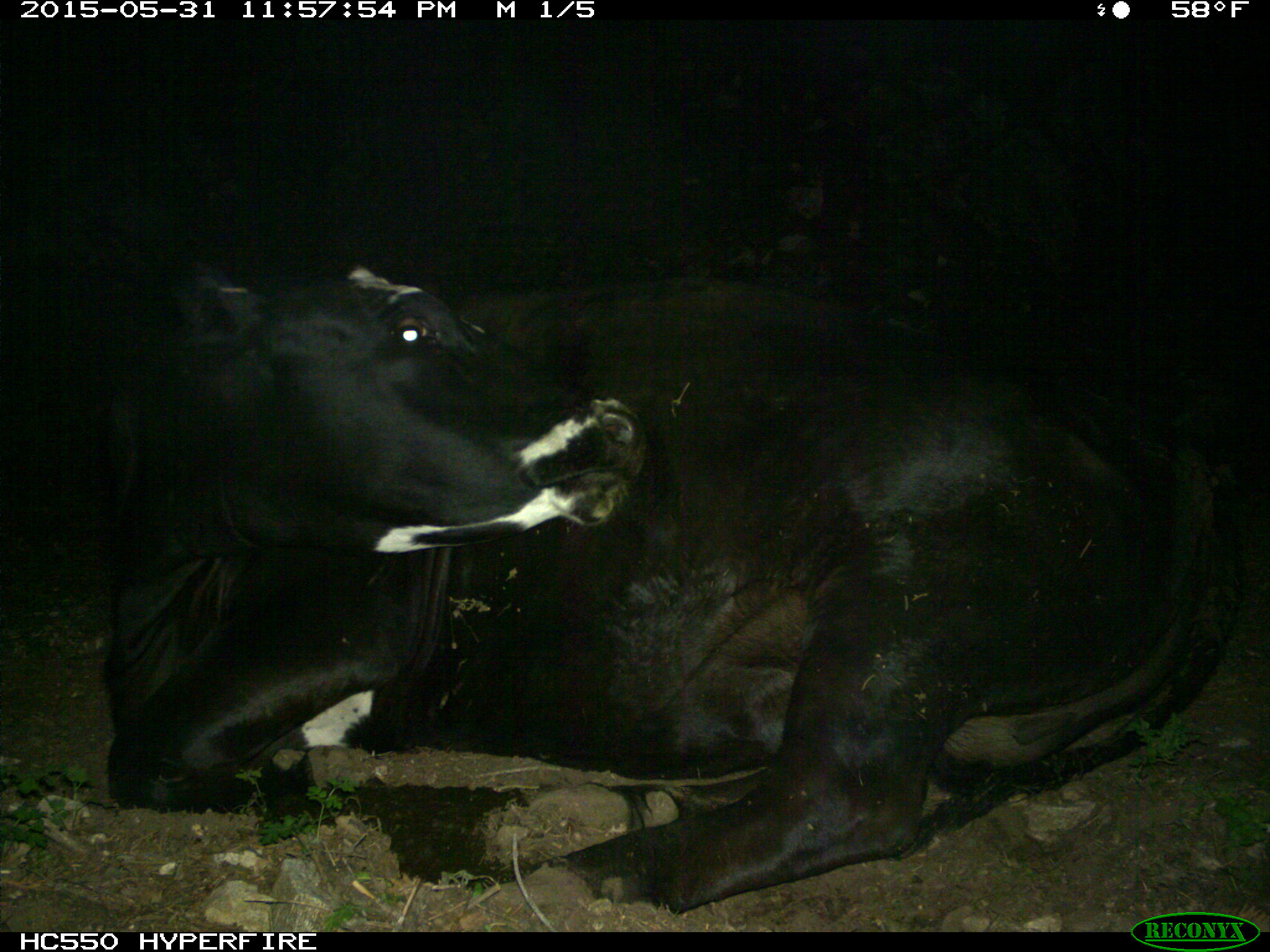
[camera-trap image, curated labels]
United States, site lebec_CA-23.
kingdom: Animalia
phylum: Chordata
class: Mammalia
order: Artiodactyla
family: Bovidae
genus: Bos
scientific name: Bos taurus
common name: domestic cow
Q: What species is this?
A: Bos taurus (domestic cow).